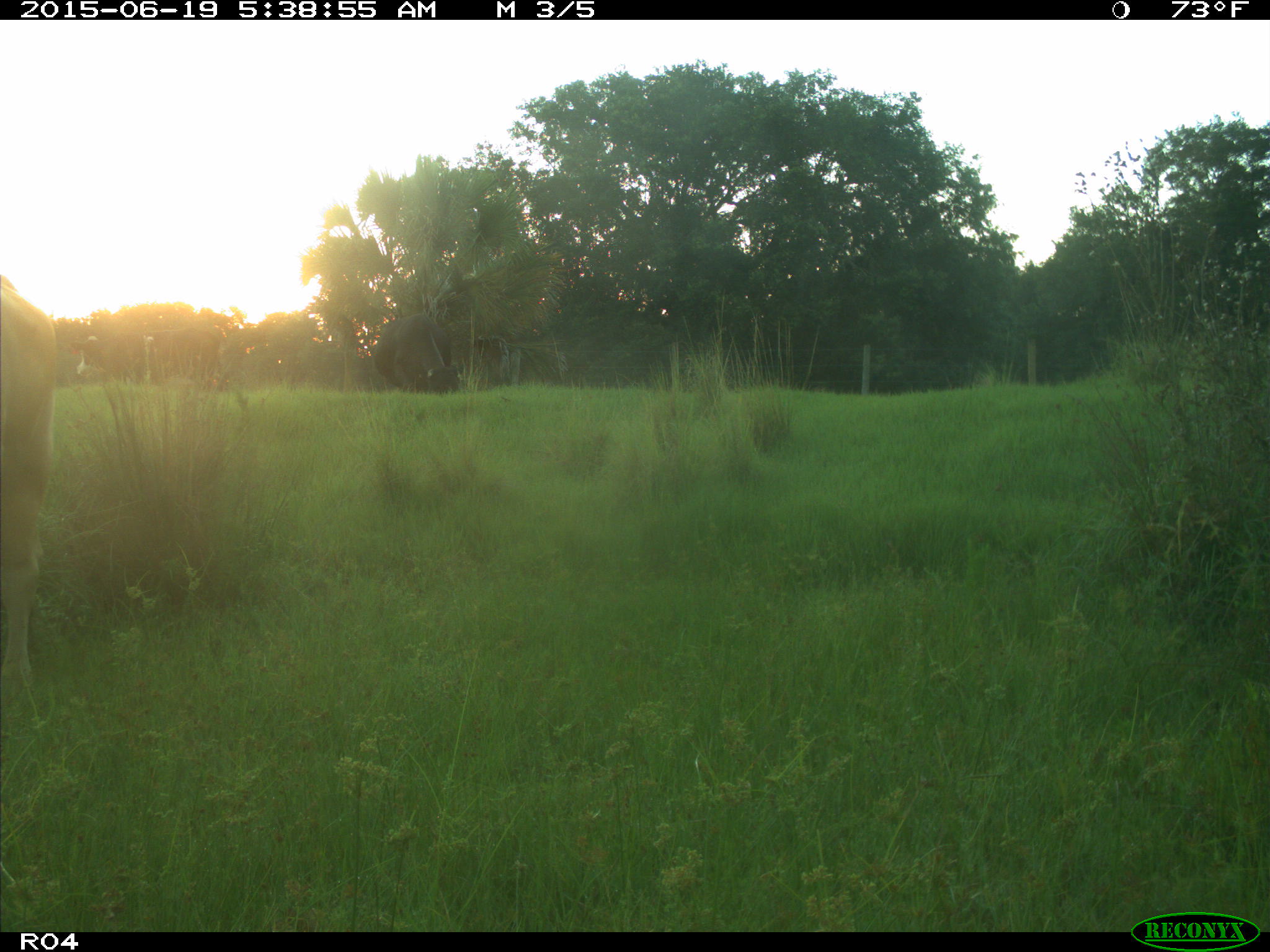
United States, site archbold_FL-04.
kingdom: Animalia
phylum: Chordata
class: Mammalia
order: Artiodactyla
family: Bovidae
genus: Bos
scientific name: Bos taurus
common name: domestic cow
Bos taurus (domestic cow).